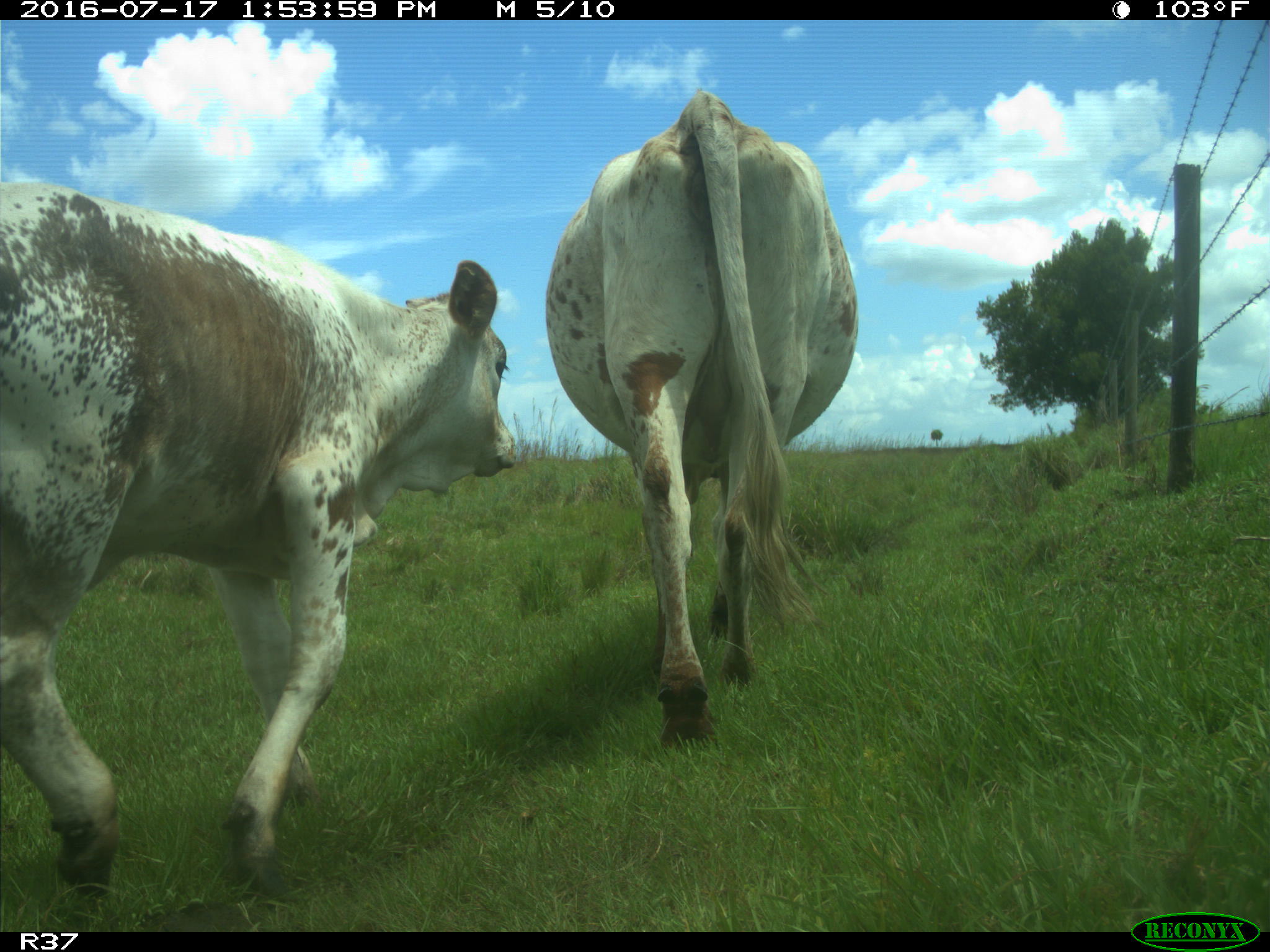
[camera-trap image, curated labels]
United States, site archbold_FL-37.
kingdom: Animalia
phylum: Chordata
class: Mammalia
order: Artiodactyla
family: Bovidae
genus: Bos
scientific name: Bos taurus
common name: domestic cow